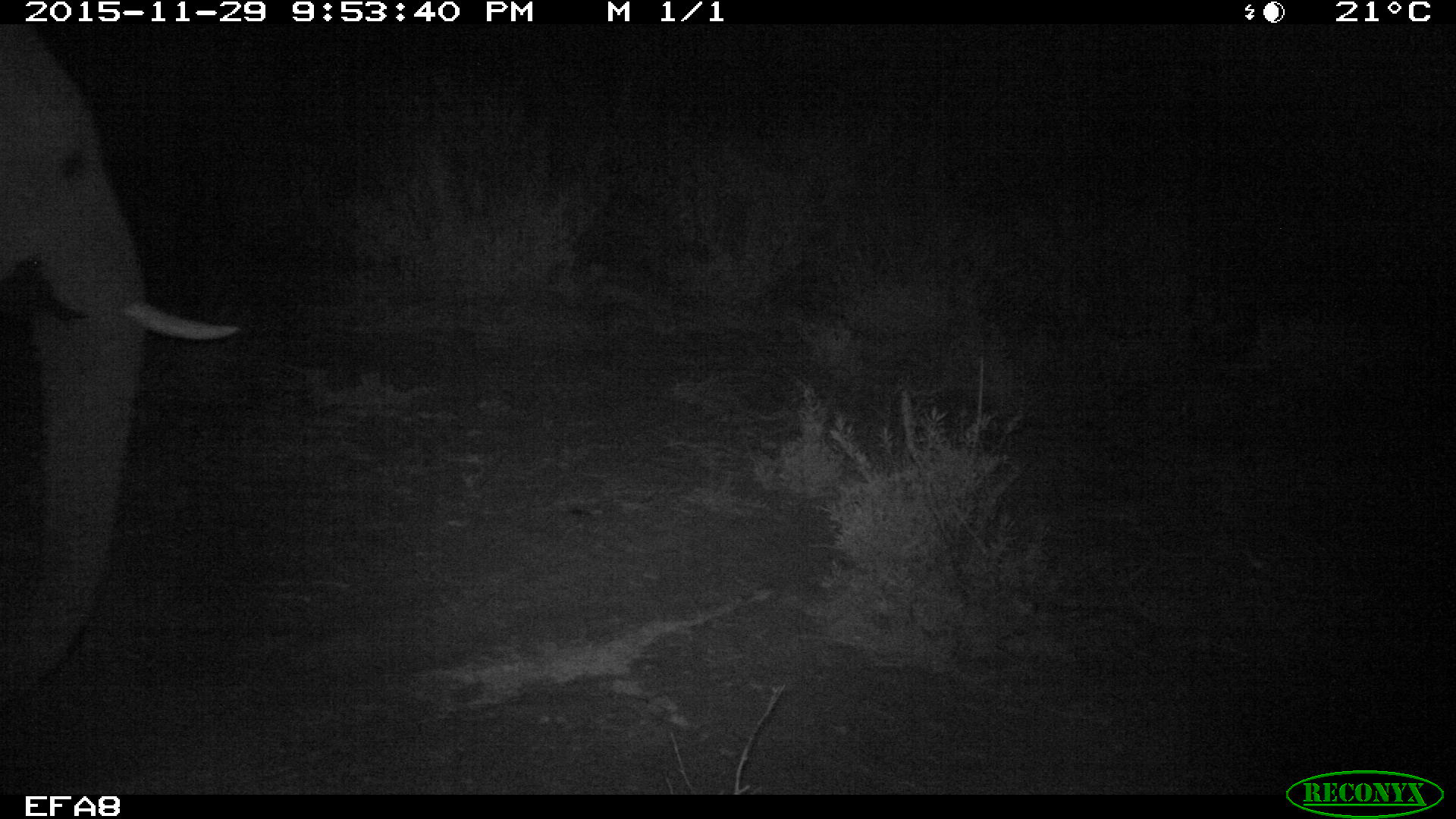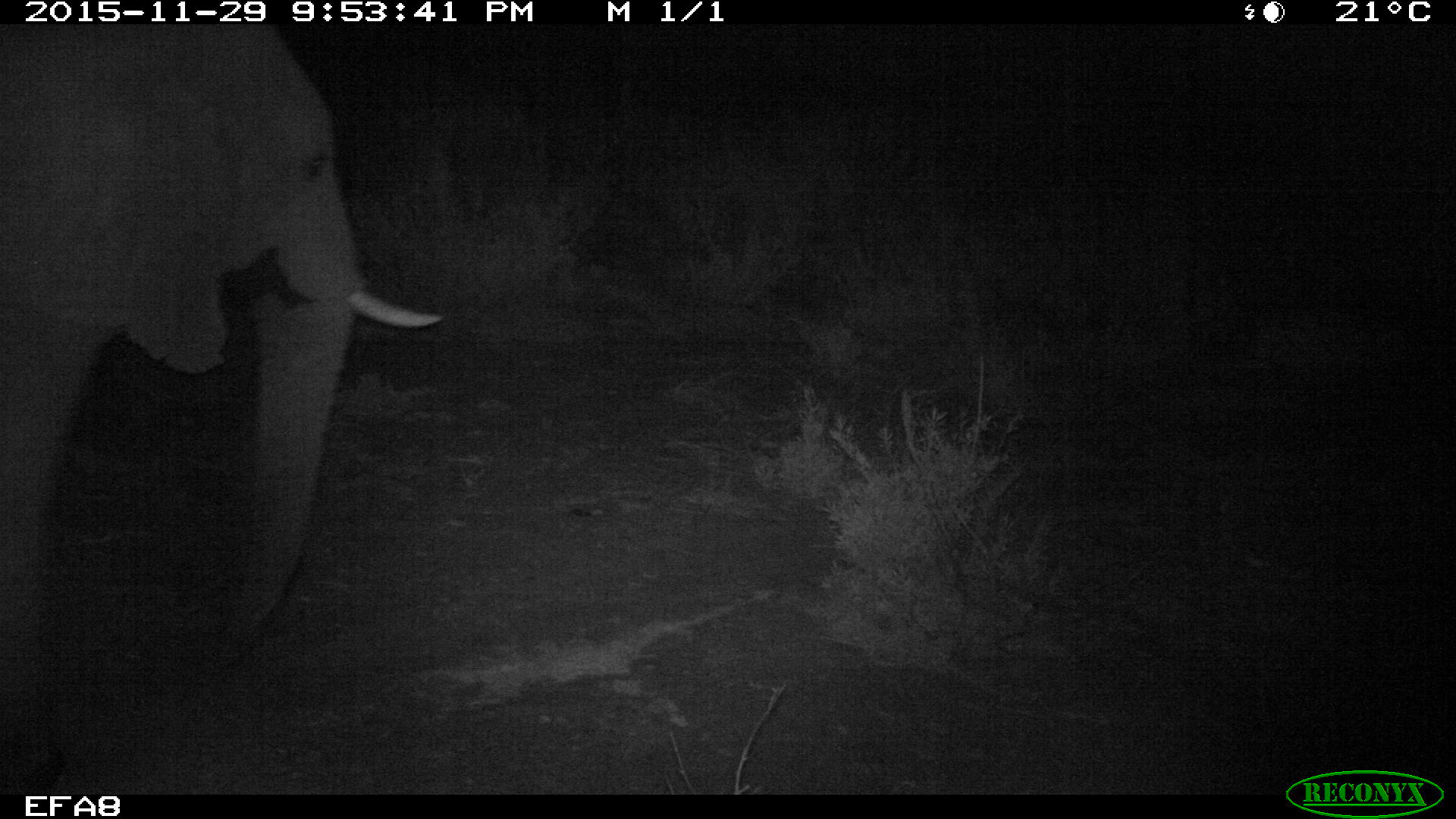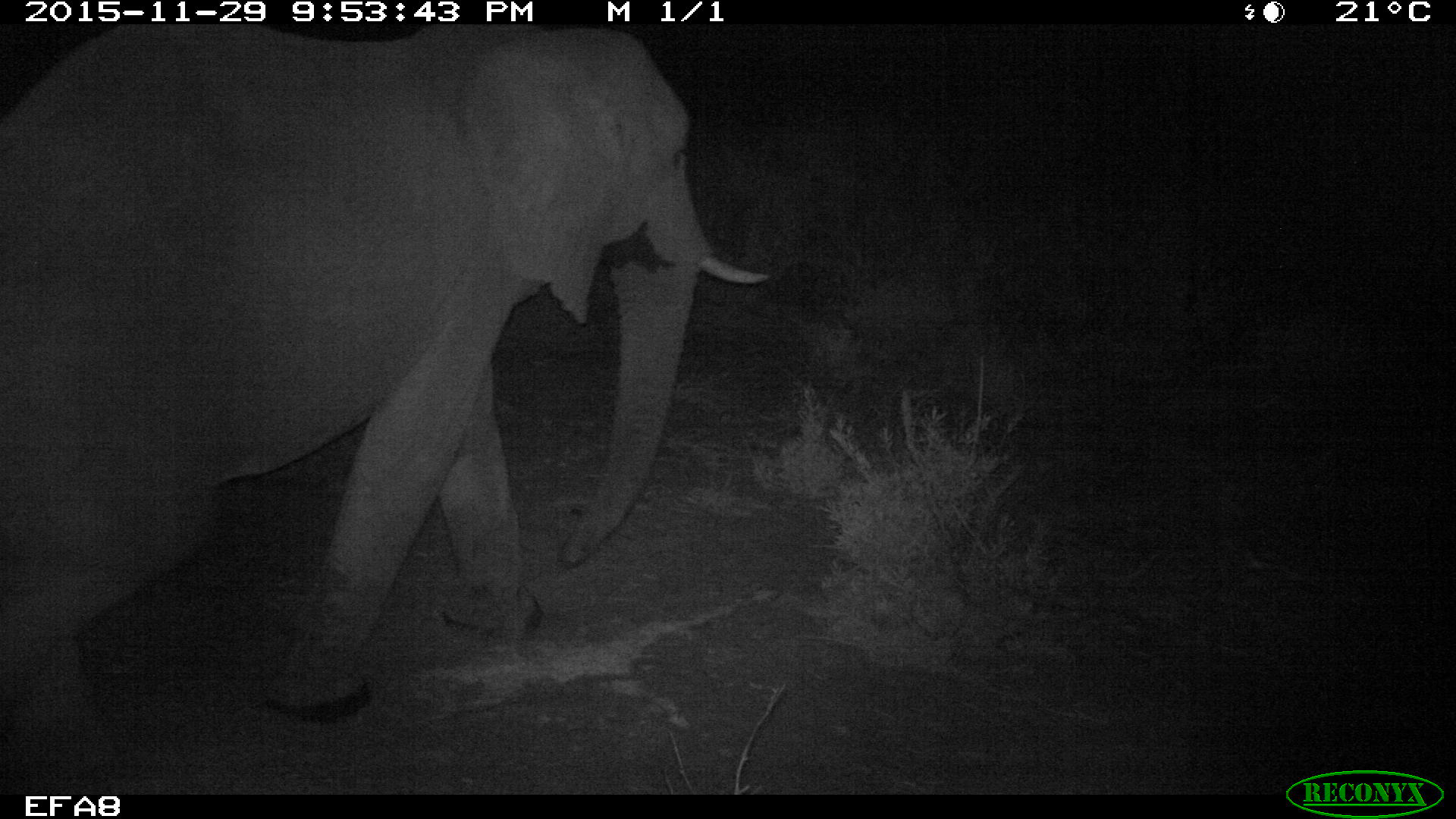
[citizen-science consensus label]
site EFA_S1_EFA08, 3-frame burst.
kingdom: Animalia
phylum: Chordata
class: Mammalia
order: Proboscidea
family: Elephantidae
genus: Loxodonta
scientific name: Loxodonta africana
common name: african bush elephant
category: elephant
Elephant (african bush elephant) (Loxodonta africana), count 1. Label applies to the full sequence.